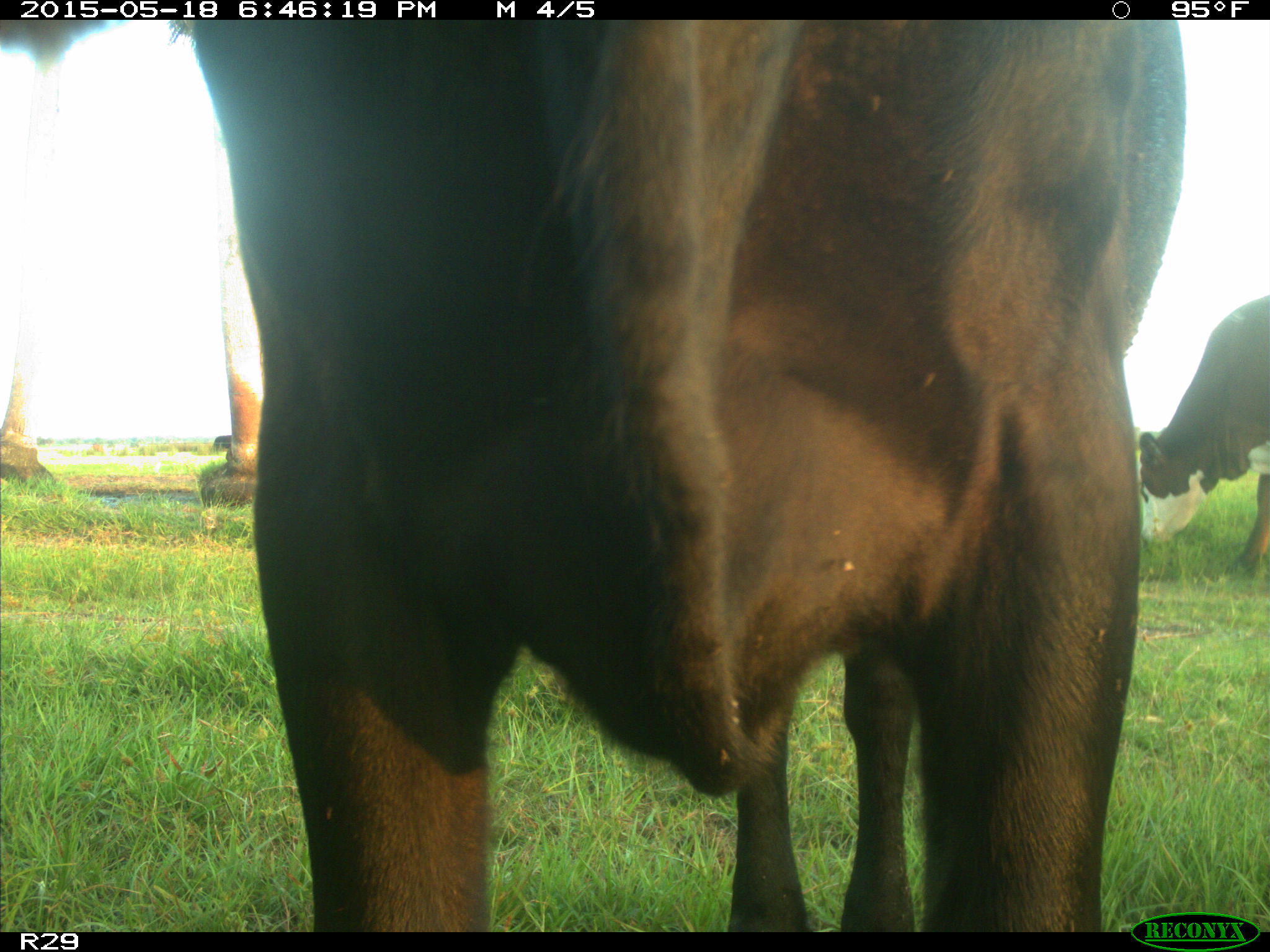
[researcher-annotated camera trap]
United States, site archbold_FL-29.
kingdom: Animalia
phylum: Chordata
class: Mammalia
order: Artiodactyla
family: Bovidae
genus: Bos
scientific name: Bos taurus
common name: domestic cow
Bos taurus (domestic cow).